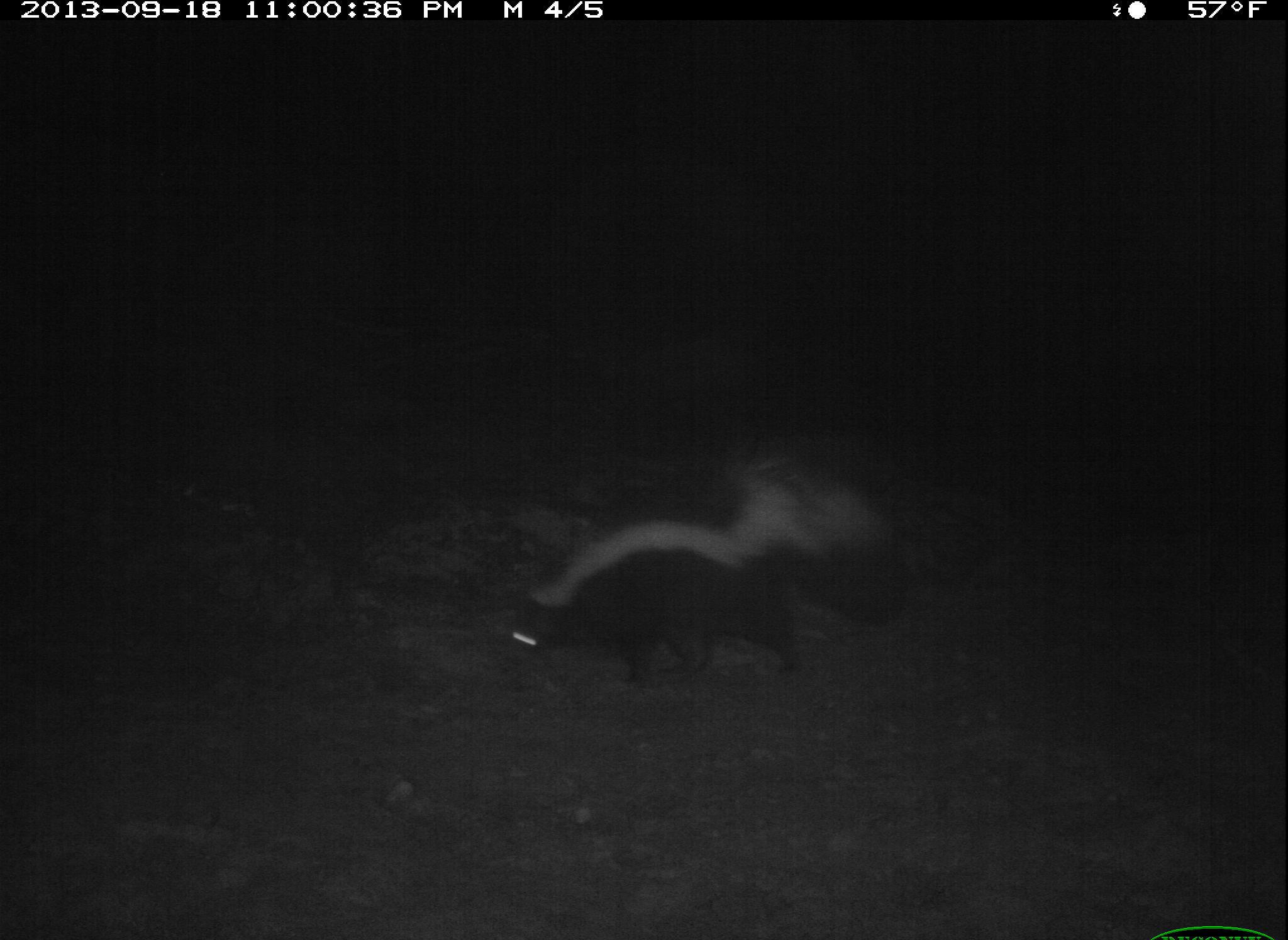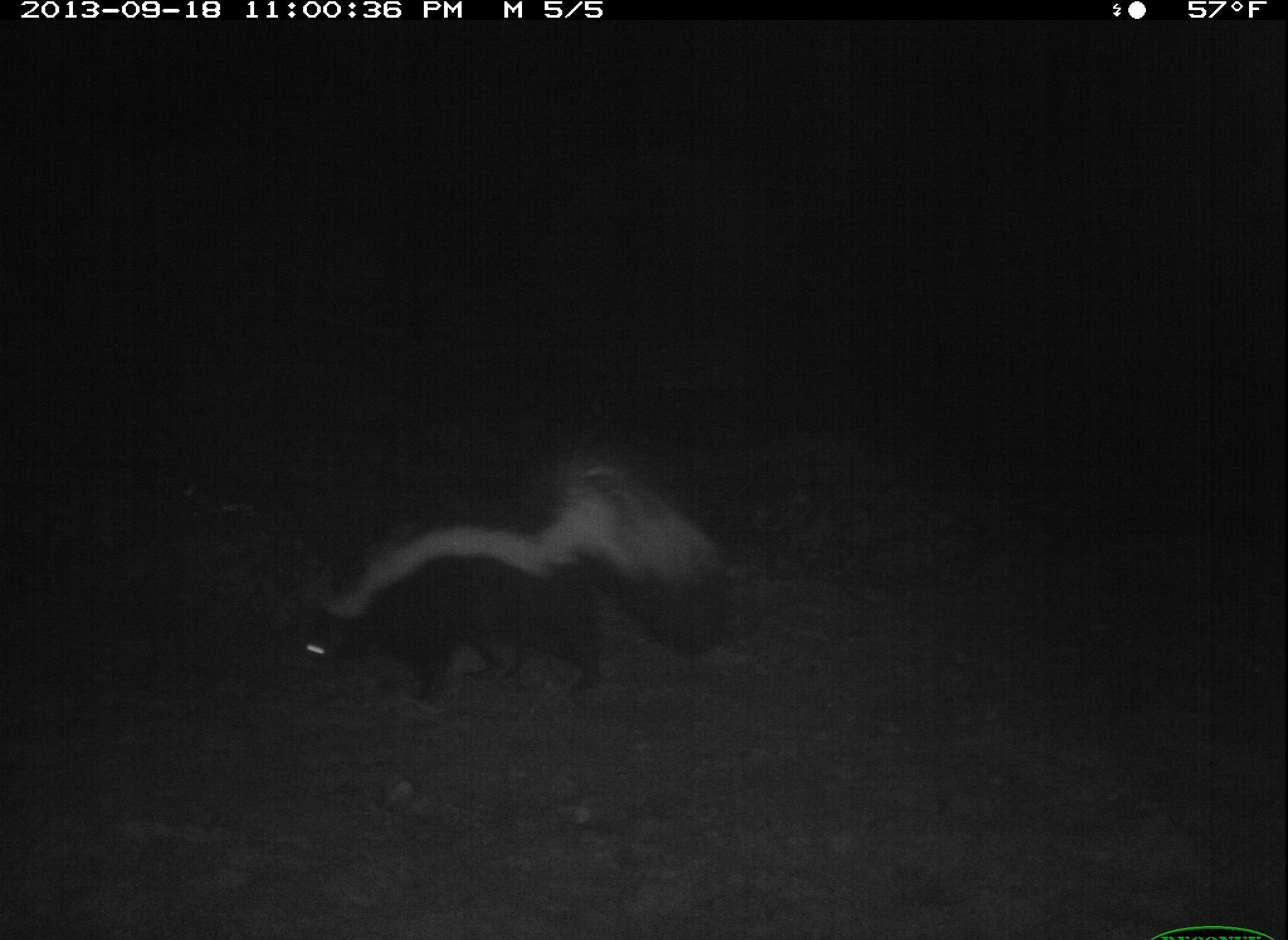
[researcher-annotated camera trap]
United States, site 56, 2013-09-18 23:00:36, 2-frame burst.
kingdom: Animalia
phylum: Chordata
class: Mammalia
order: Carnivora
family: Mephitidae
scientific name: Mephitidae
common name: skunk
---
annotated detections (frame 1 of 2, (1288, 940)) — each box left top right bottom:
skunk: 495 402 913 697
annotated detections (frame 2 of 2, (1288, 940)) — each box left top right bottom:
skunk: 287 438 735 710